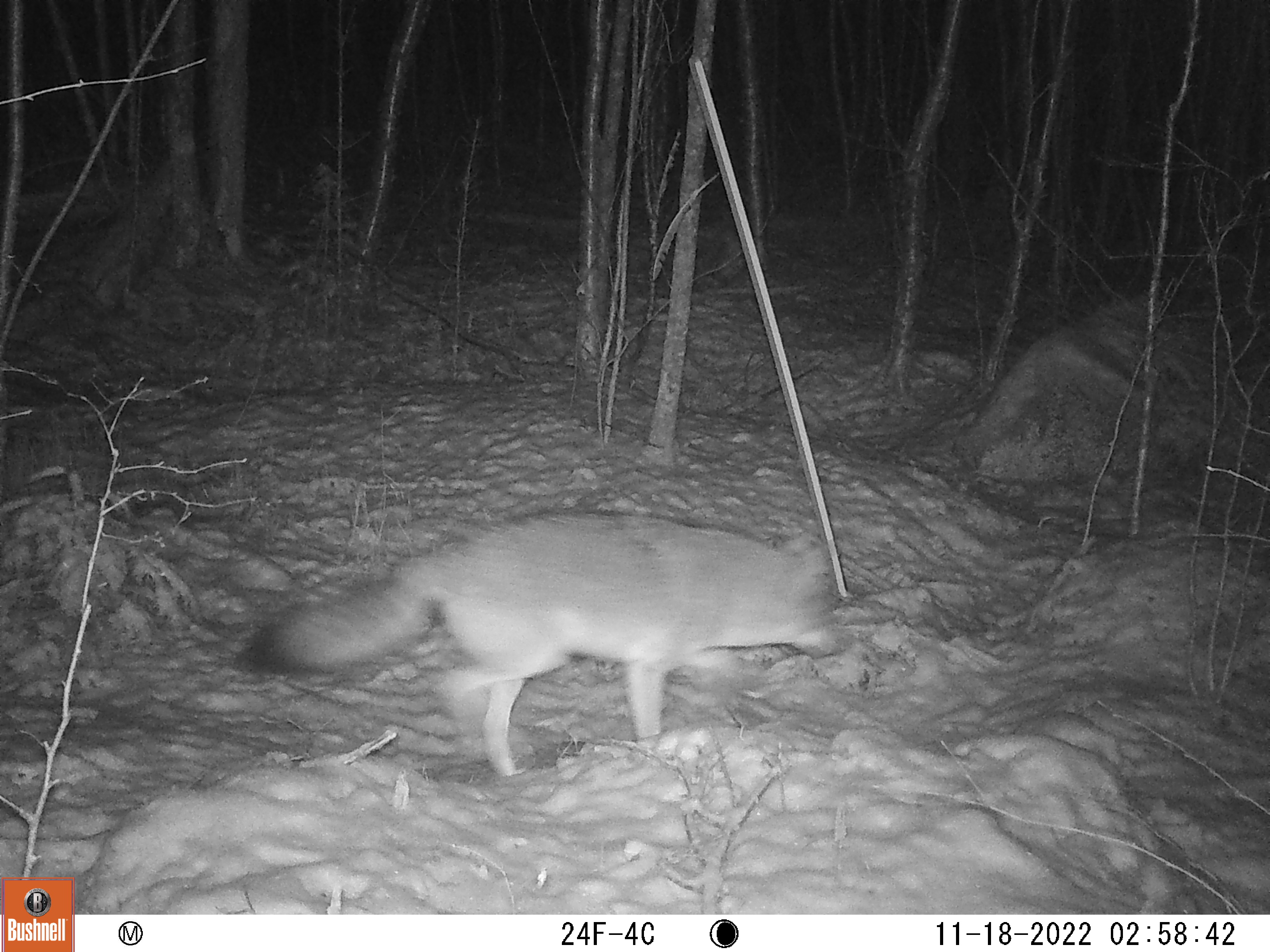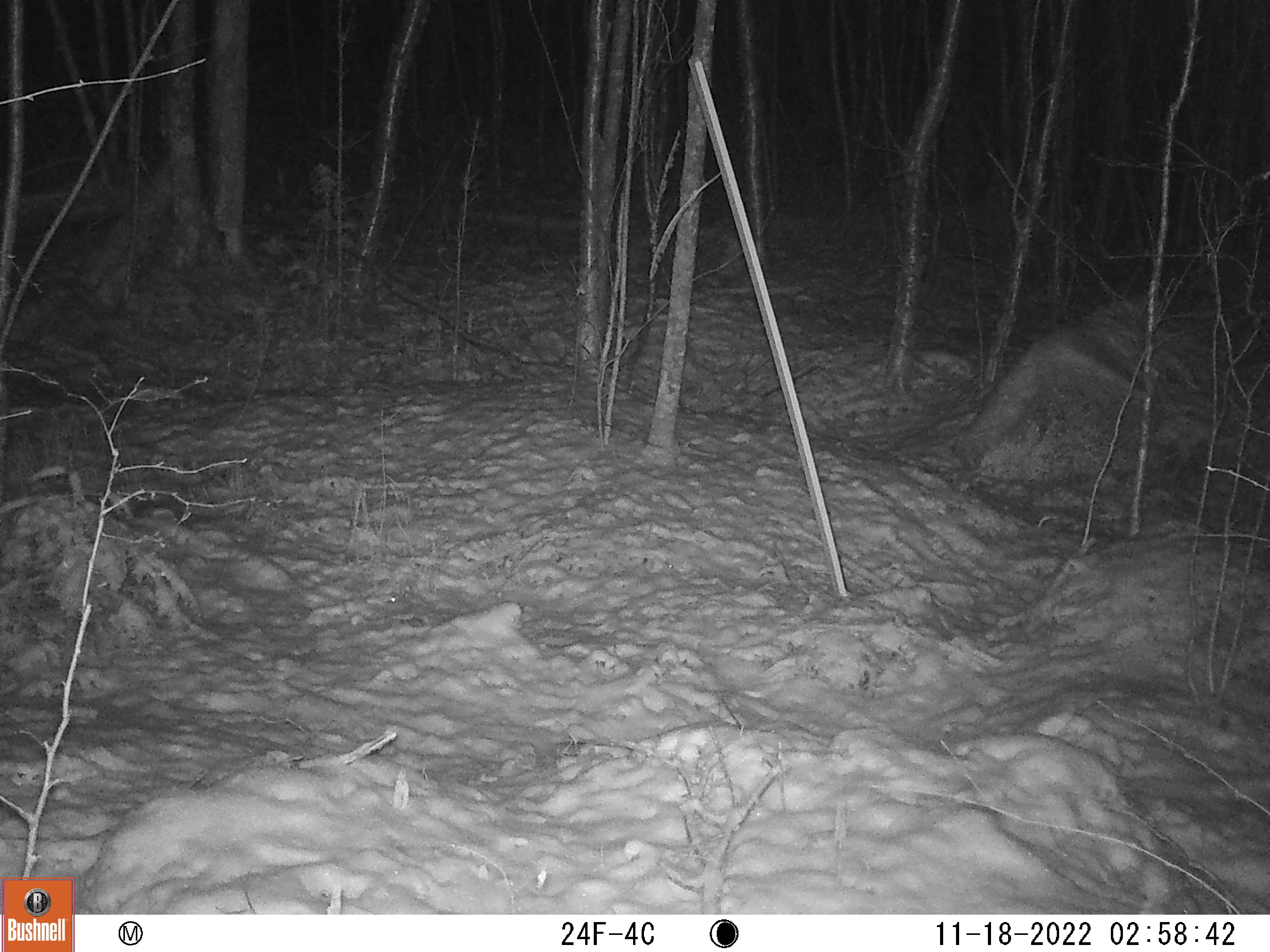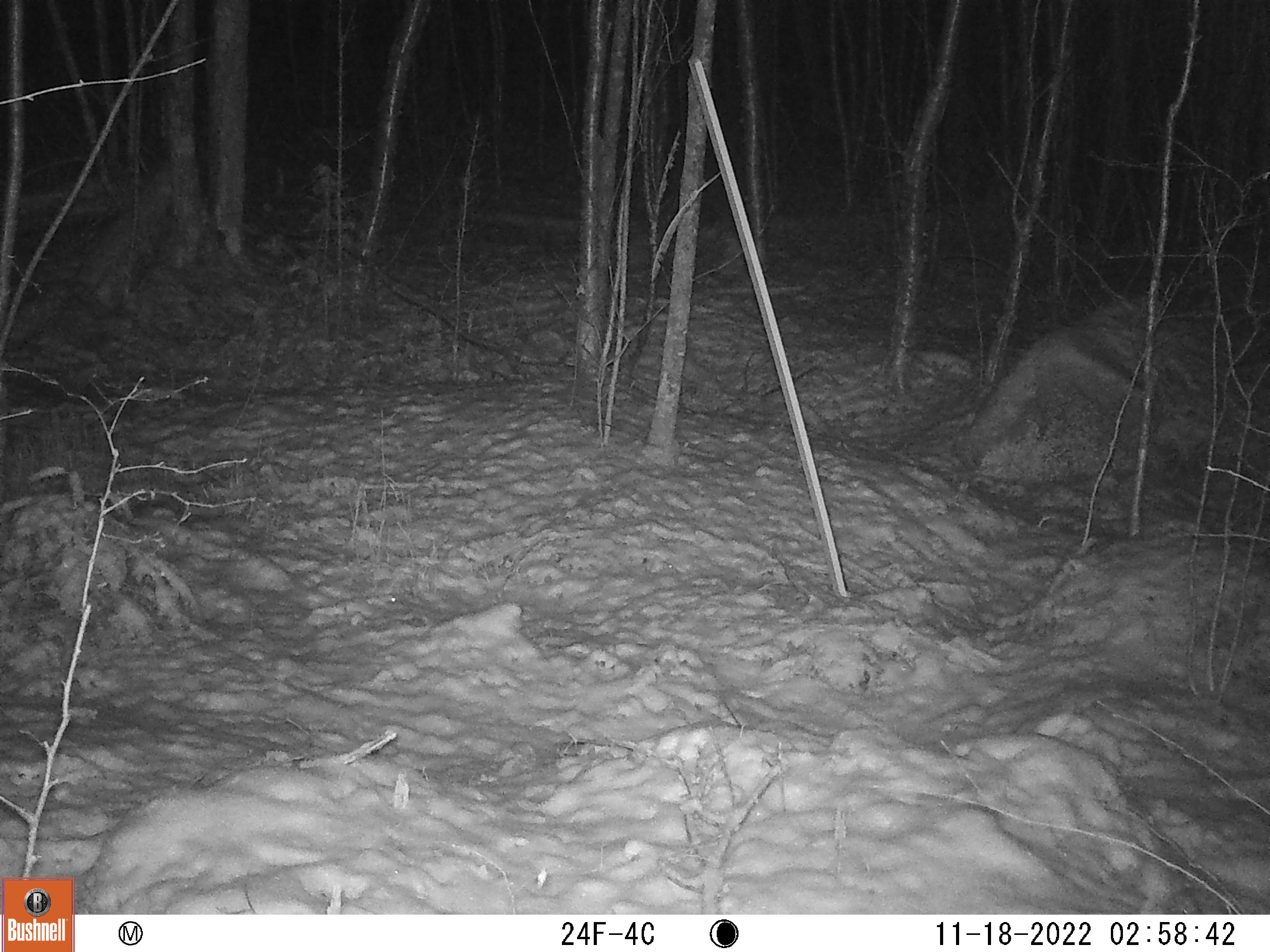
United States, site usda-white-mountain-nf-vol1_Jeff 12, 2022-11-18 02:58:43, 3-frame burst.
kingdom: Animalia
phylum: Chordata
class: Mammalia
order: Carnivora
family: Canidae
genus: Canis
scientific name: Canis latrans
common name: coyote